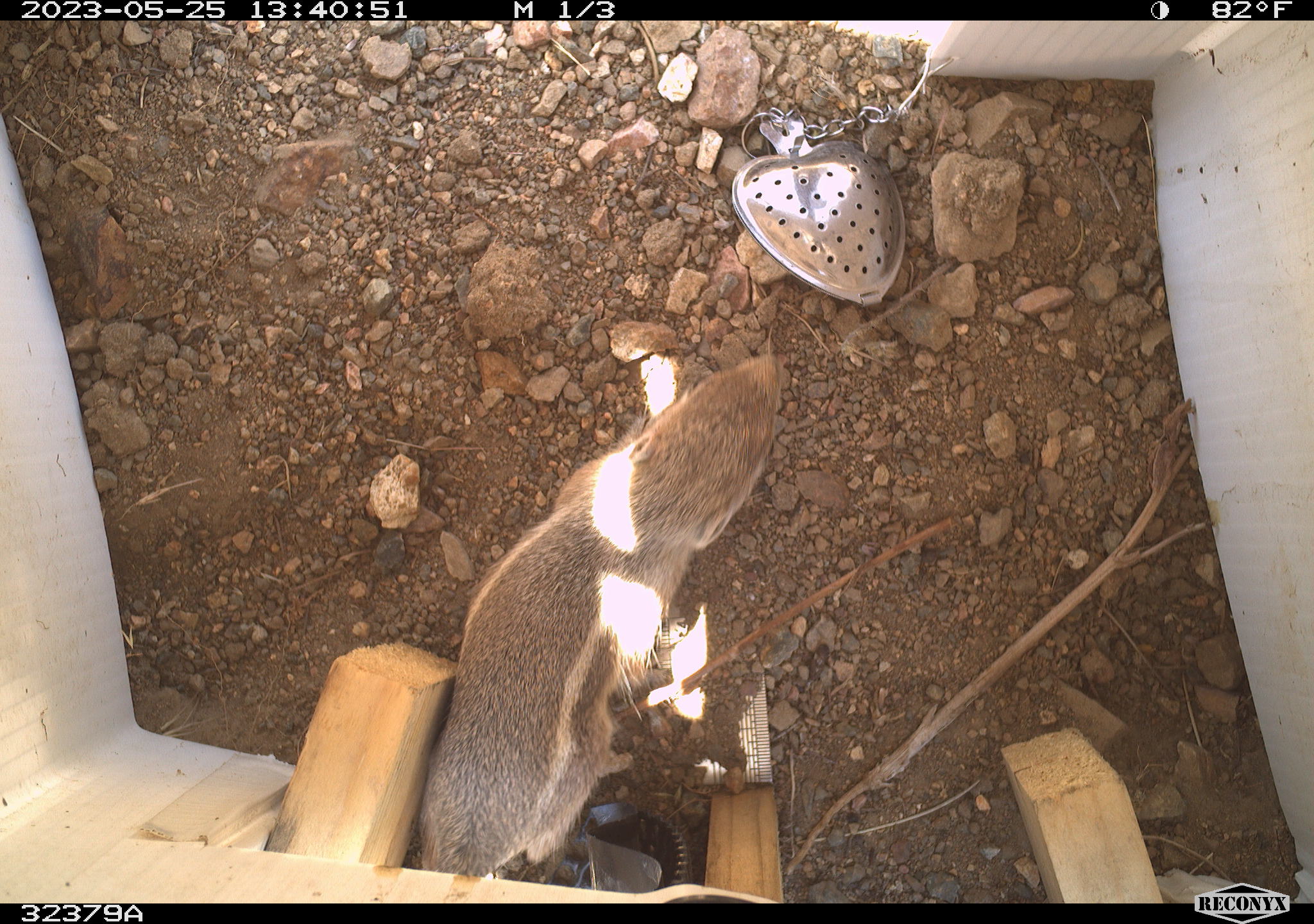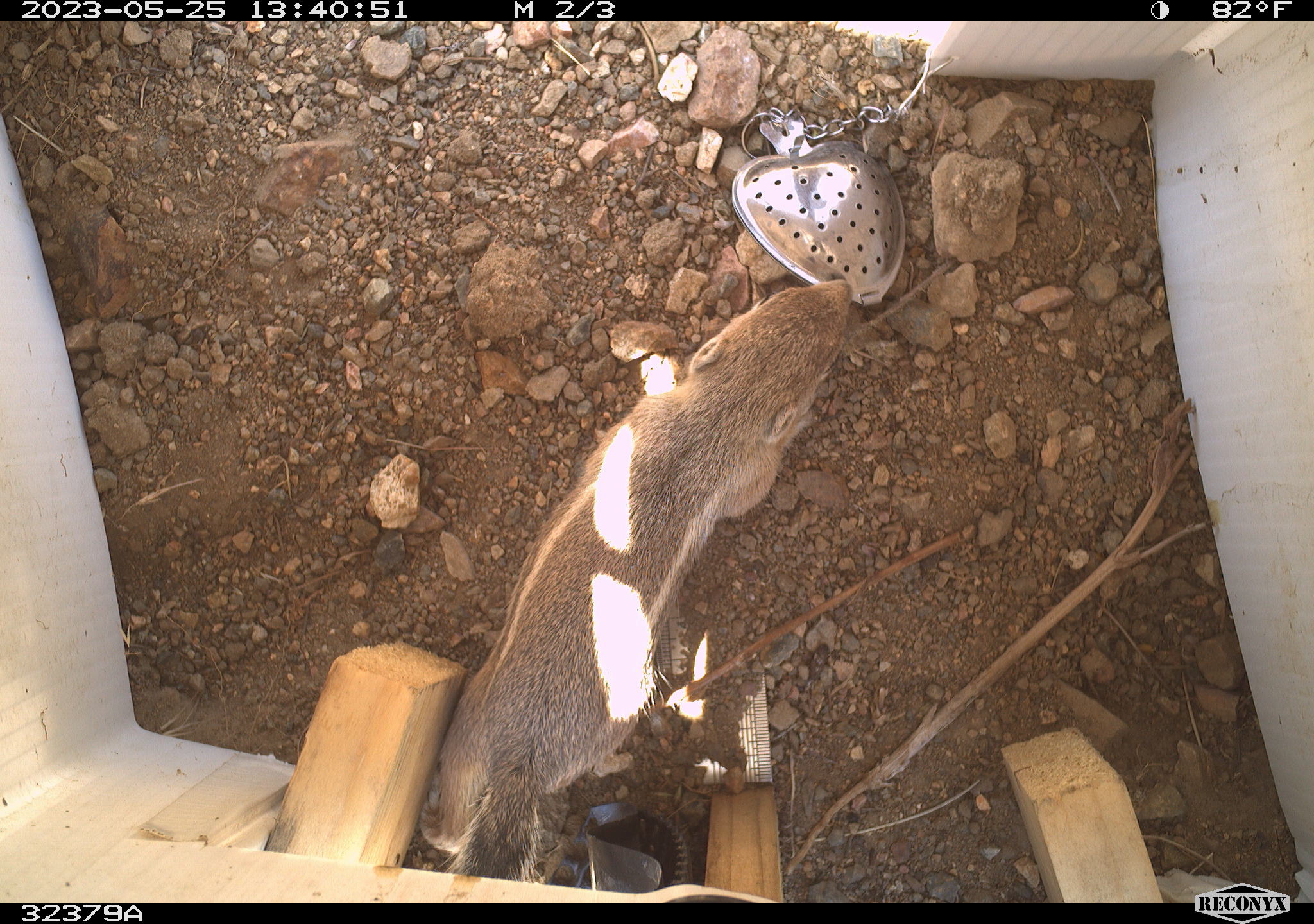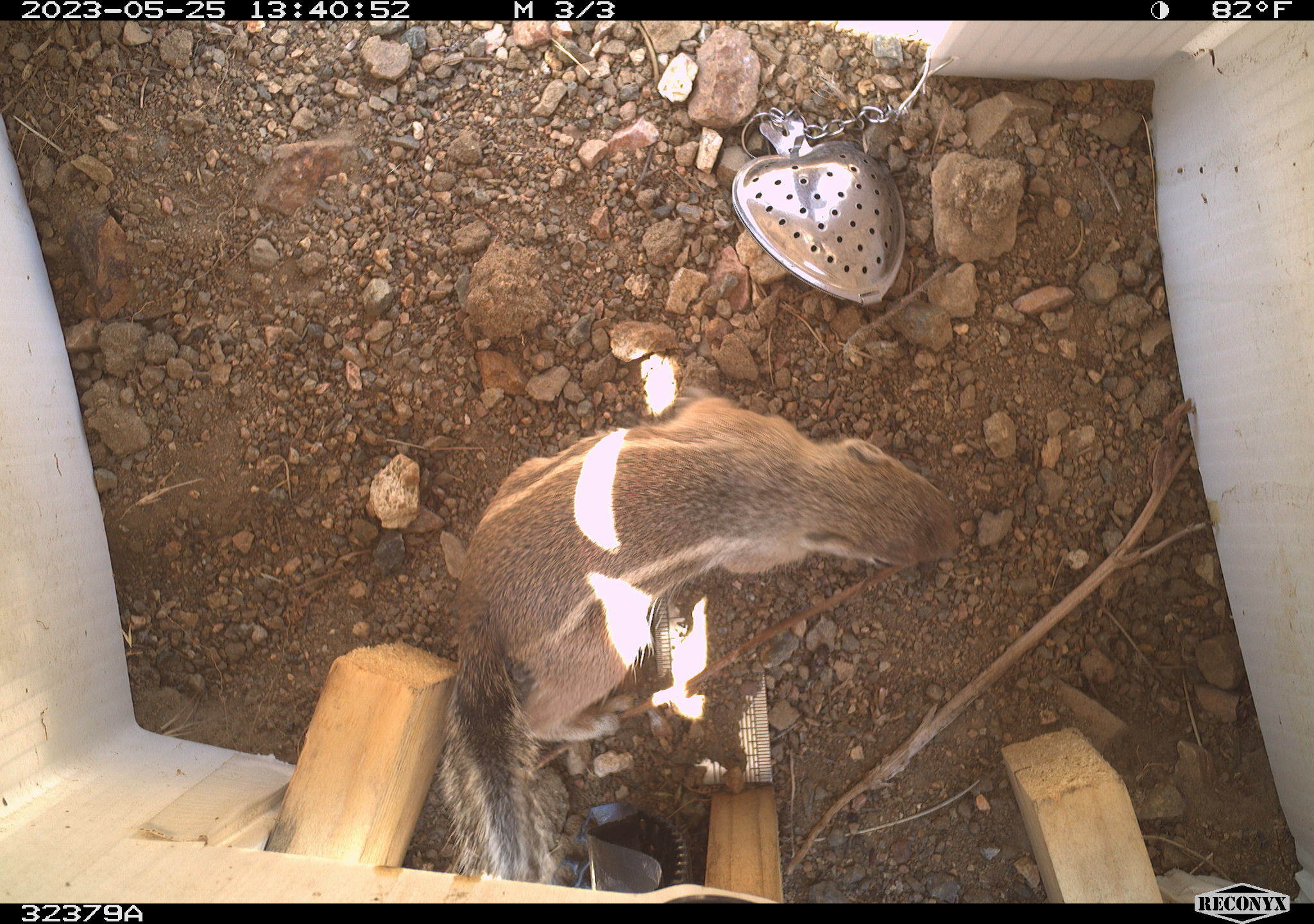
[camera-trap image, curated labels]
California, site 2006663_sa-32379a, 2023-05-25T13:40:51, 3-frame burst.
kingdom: Animalia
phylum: Chordata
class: Mammalia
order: Rodentia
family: Sciuridae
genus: Ammospermophilus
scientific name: Ammospermophilus leucurus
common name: white-tailed antelope squirrel